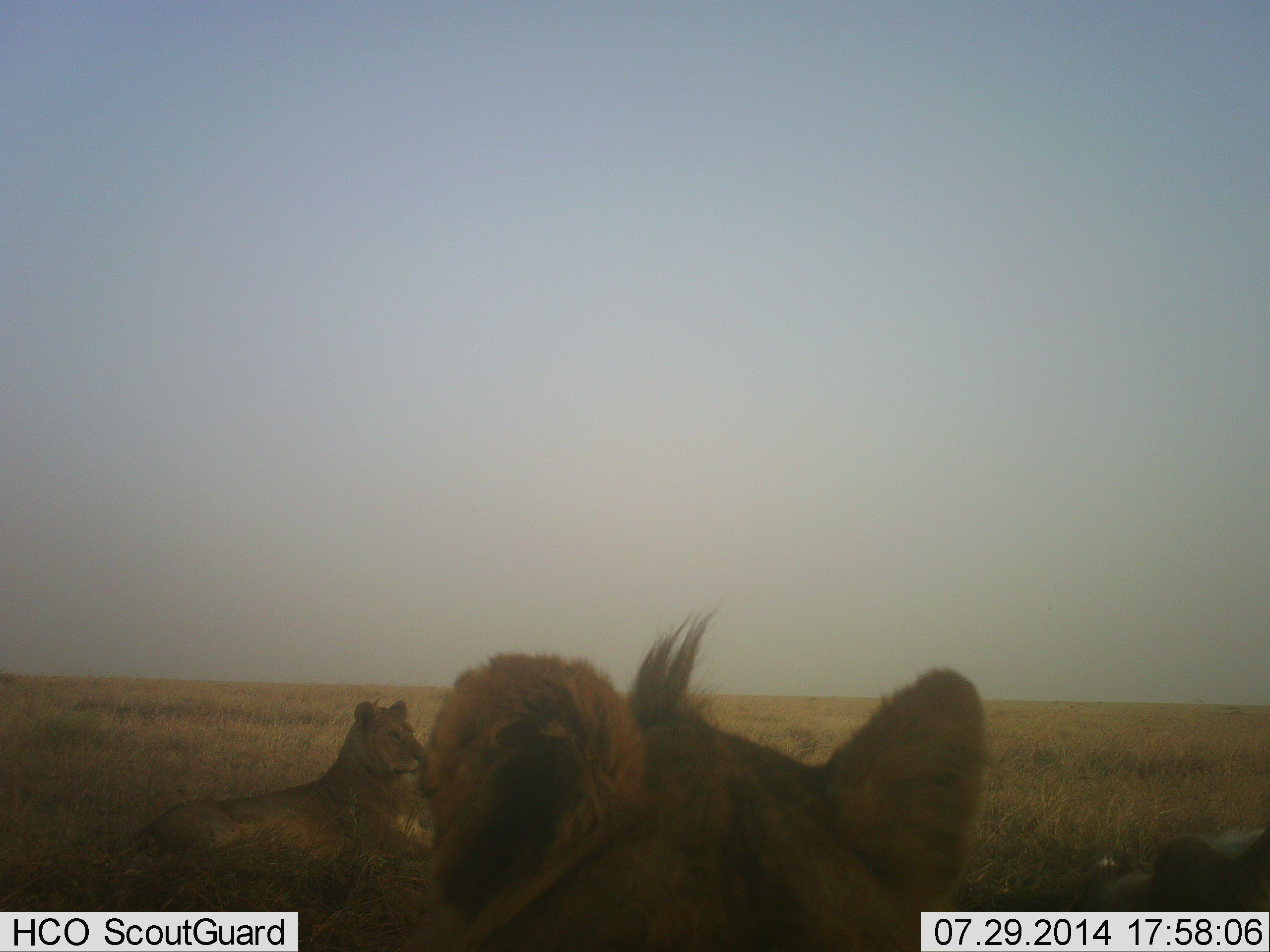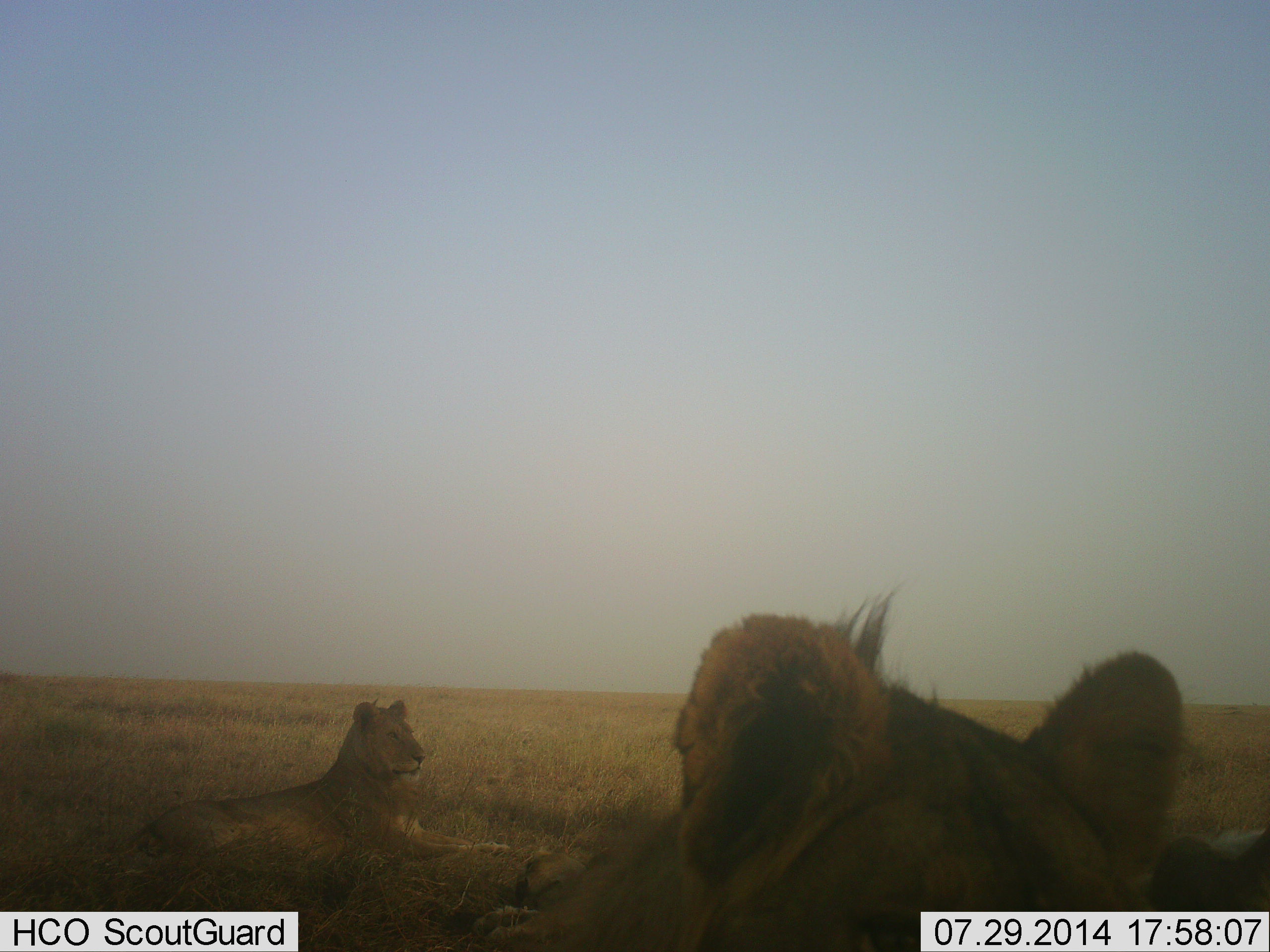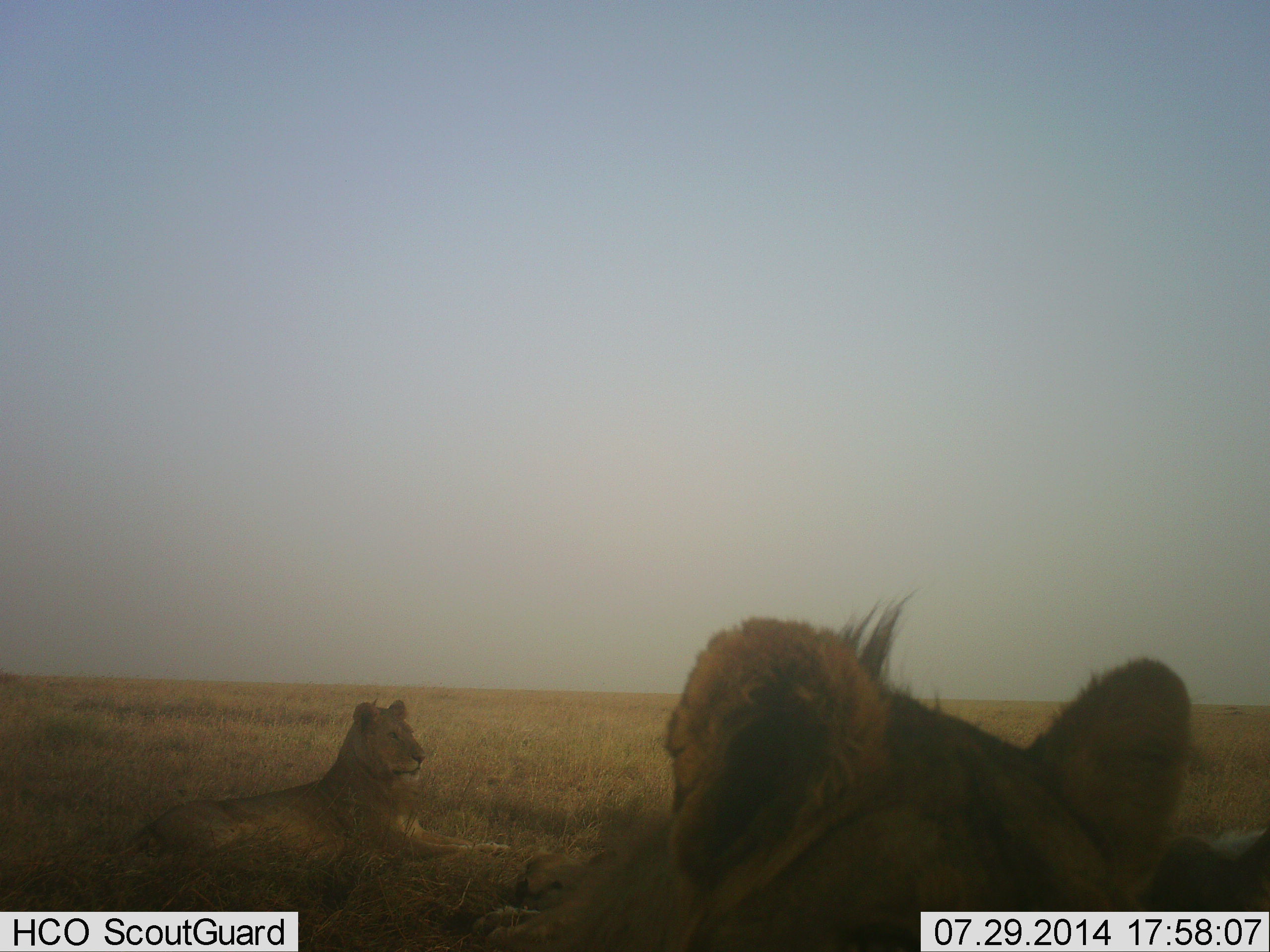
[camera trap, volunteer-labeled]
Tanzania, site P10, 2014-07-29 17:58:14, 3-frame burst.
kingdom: Animalia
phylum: Chordata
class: Mammalia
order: Carnivora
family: Felidae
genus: Panthera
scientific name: Panthera leo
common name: lion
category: lionfemale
Lionfemale (lion) (Panthera leo), count 2. Behavior (volunteer vote fractions): standing 0%, resting 100%, moving 8%, interacting 0%. Young present (vote fraction): 0%. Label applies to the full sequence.